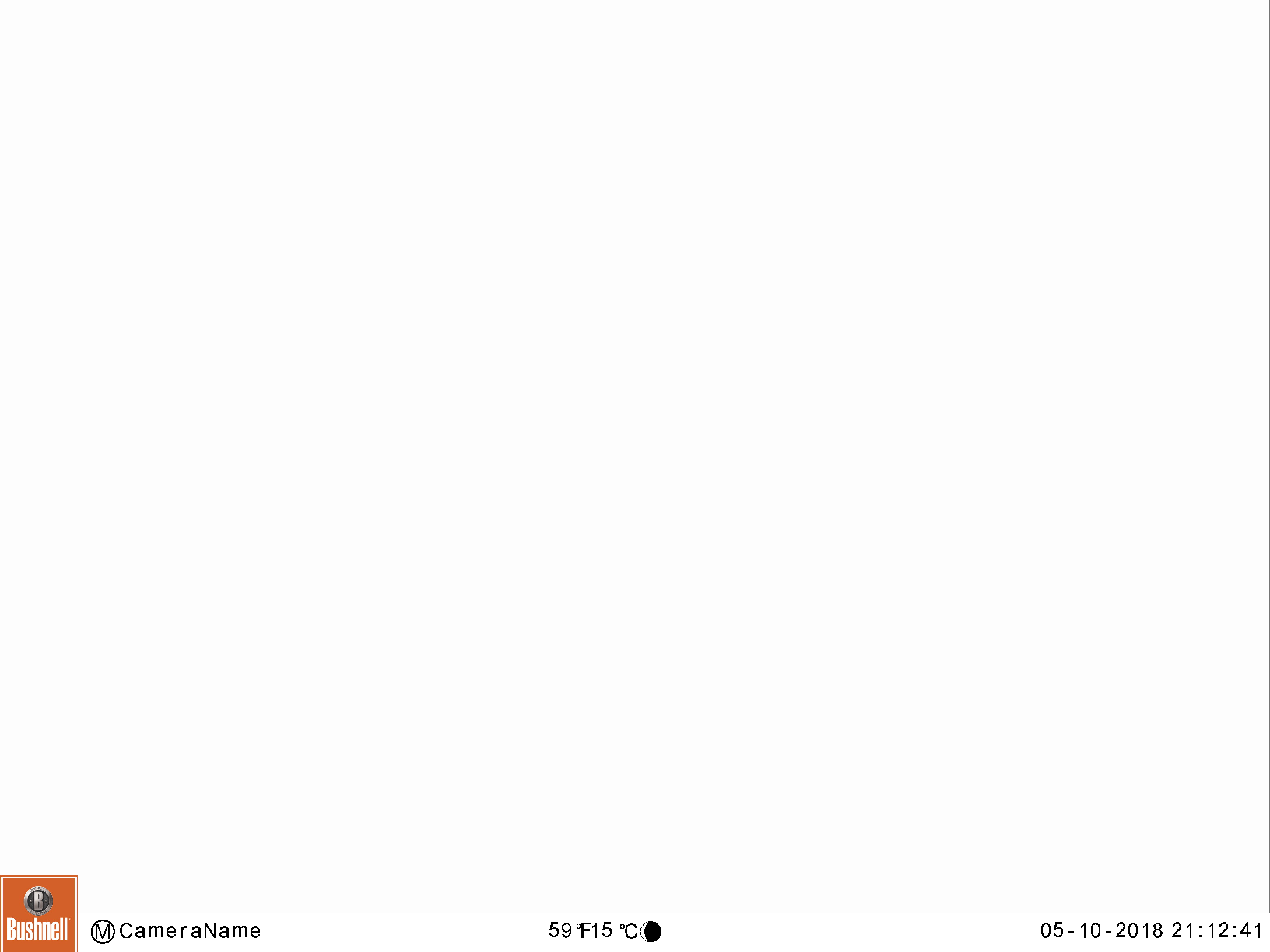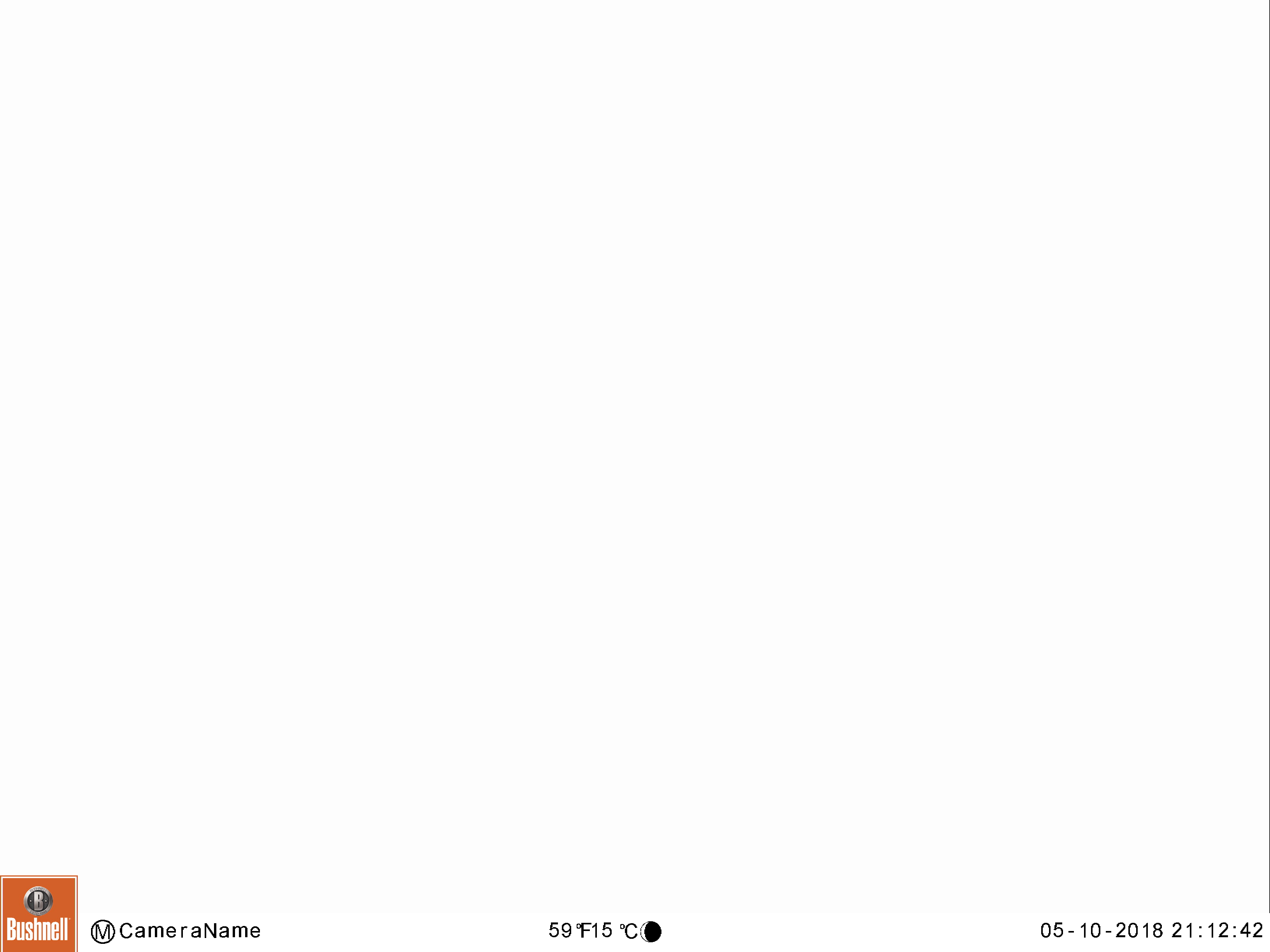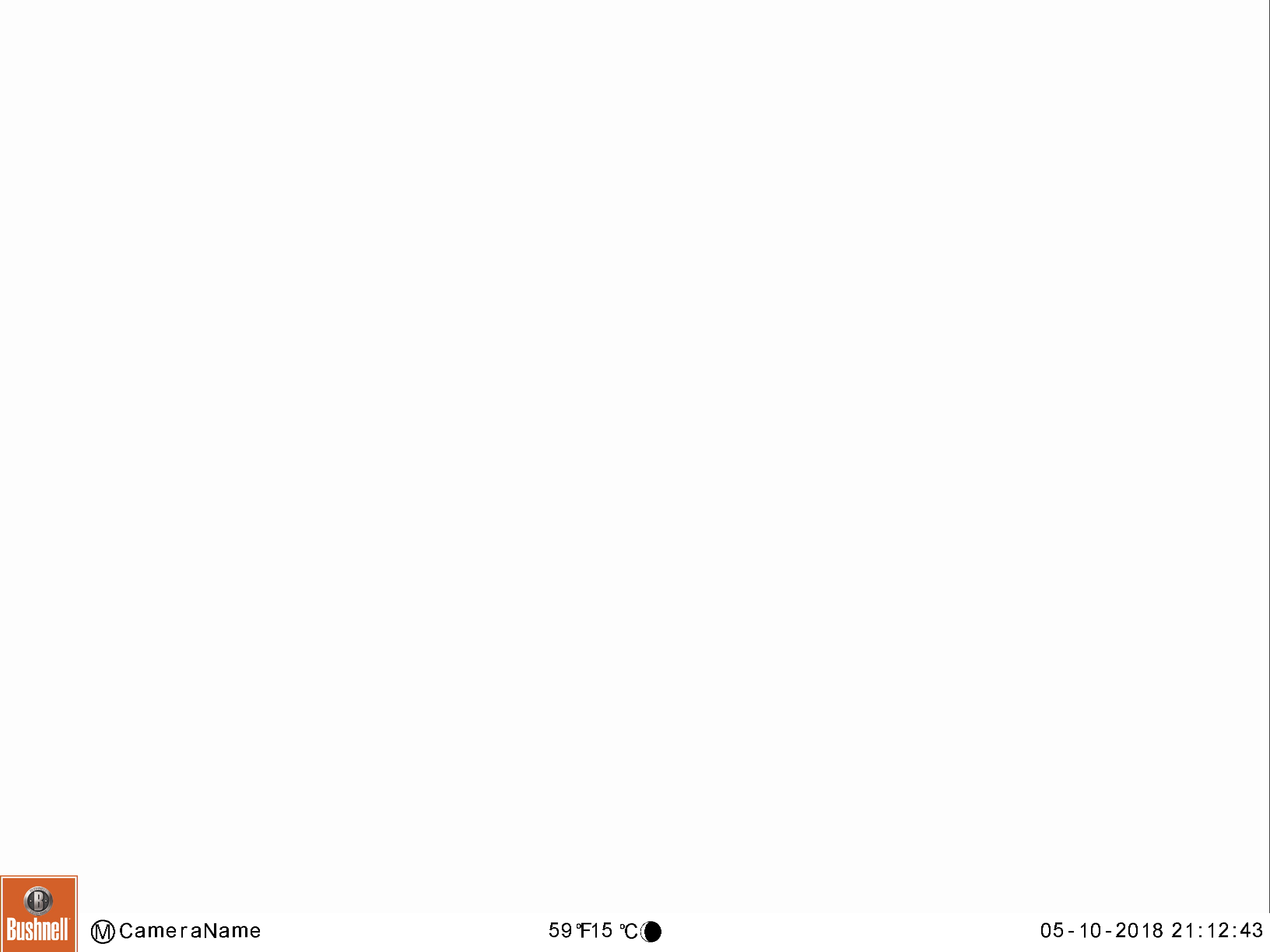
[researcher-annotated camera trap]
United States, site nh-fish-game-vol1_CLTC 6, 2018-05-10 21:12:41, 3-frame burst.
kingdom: Animalia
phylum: Chordata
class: Mammalia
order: Artiodactyla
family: Cervidae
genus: Alces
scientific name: Alces alces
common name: moose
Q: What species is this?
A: Moose (Alces alces).